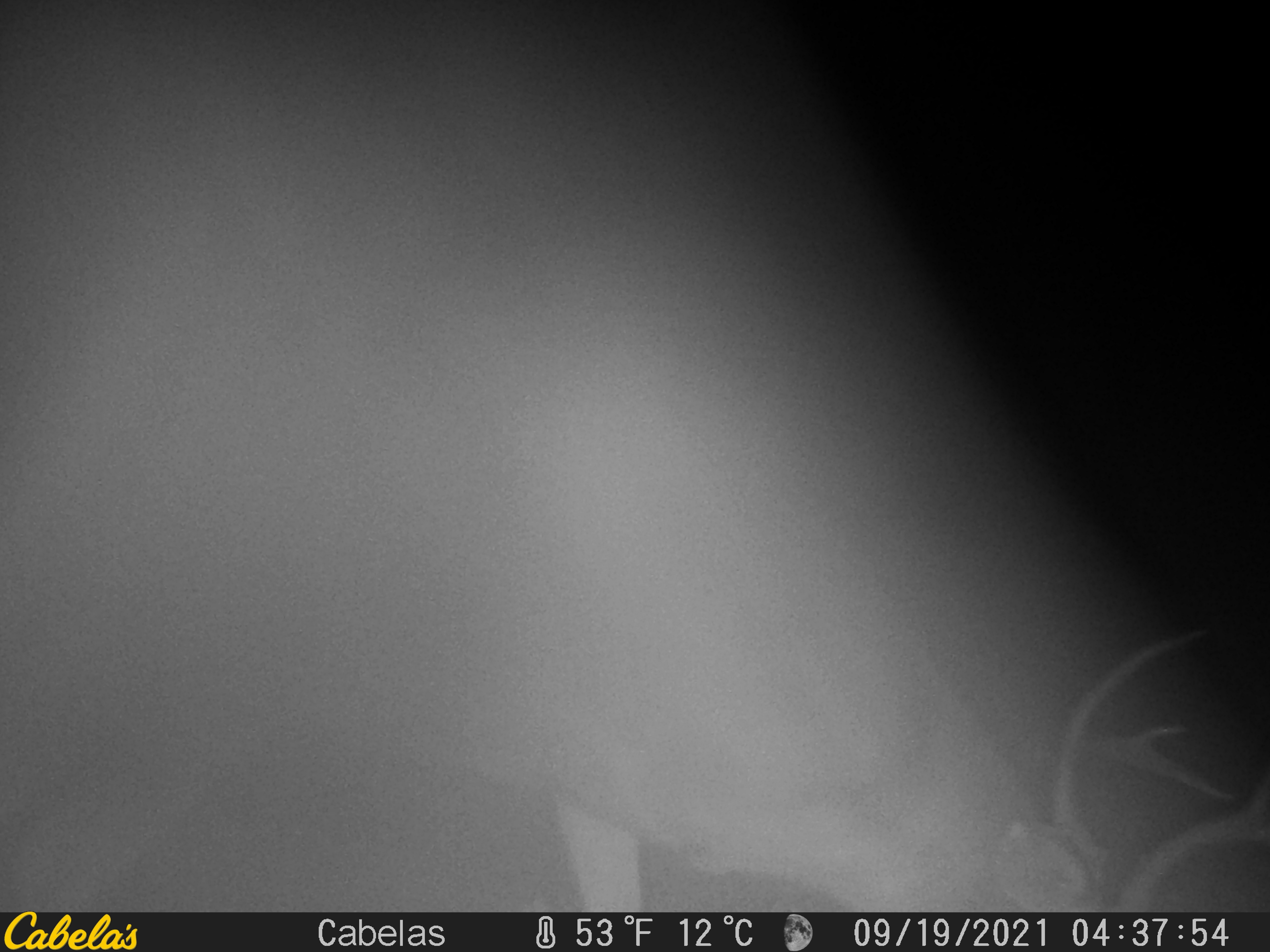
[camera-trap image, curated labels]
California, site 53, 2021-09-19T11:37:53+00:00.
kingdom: Animalia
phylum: Chordata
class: Mammalia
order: Artiodactyla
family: Cervidae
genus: Odocoileus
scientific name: Odocoileus hemionus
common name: mule deer